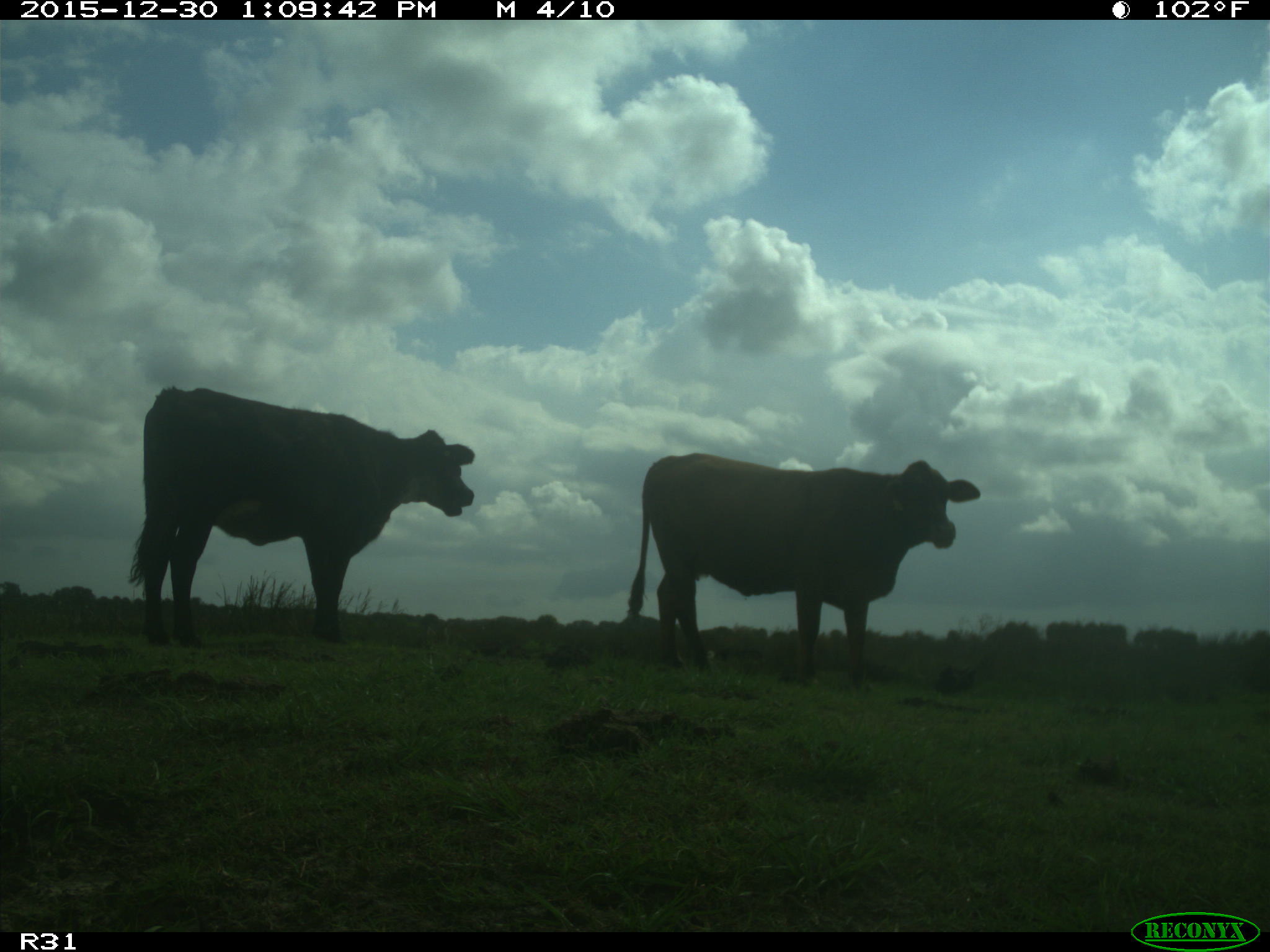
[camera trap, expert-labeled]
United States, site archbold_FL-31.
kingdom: Animalia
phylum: Chordata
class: Mammalia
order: Artiodactyla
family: Bovidae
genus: Bos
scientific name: Bos taurus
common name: domestic cow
Bos taurus (domestic cow).